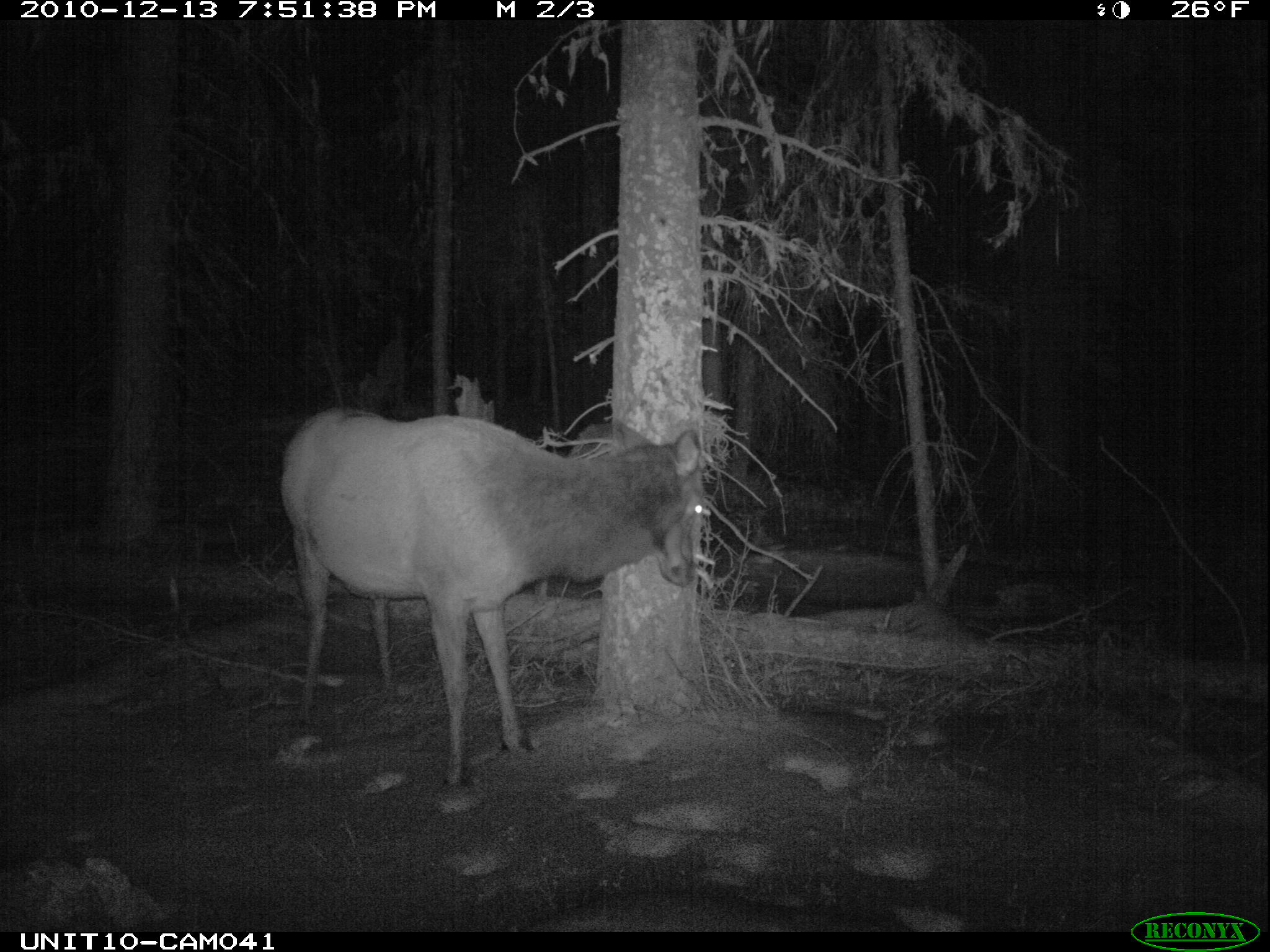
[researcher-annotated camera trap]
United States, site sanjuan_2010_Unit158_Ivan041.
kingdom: Animalia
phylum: Chordata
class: Mammalia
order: Artiodactyla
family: Cervidae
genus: Cervus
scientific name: Cervus elaphus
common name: red deer